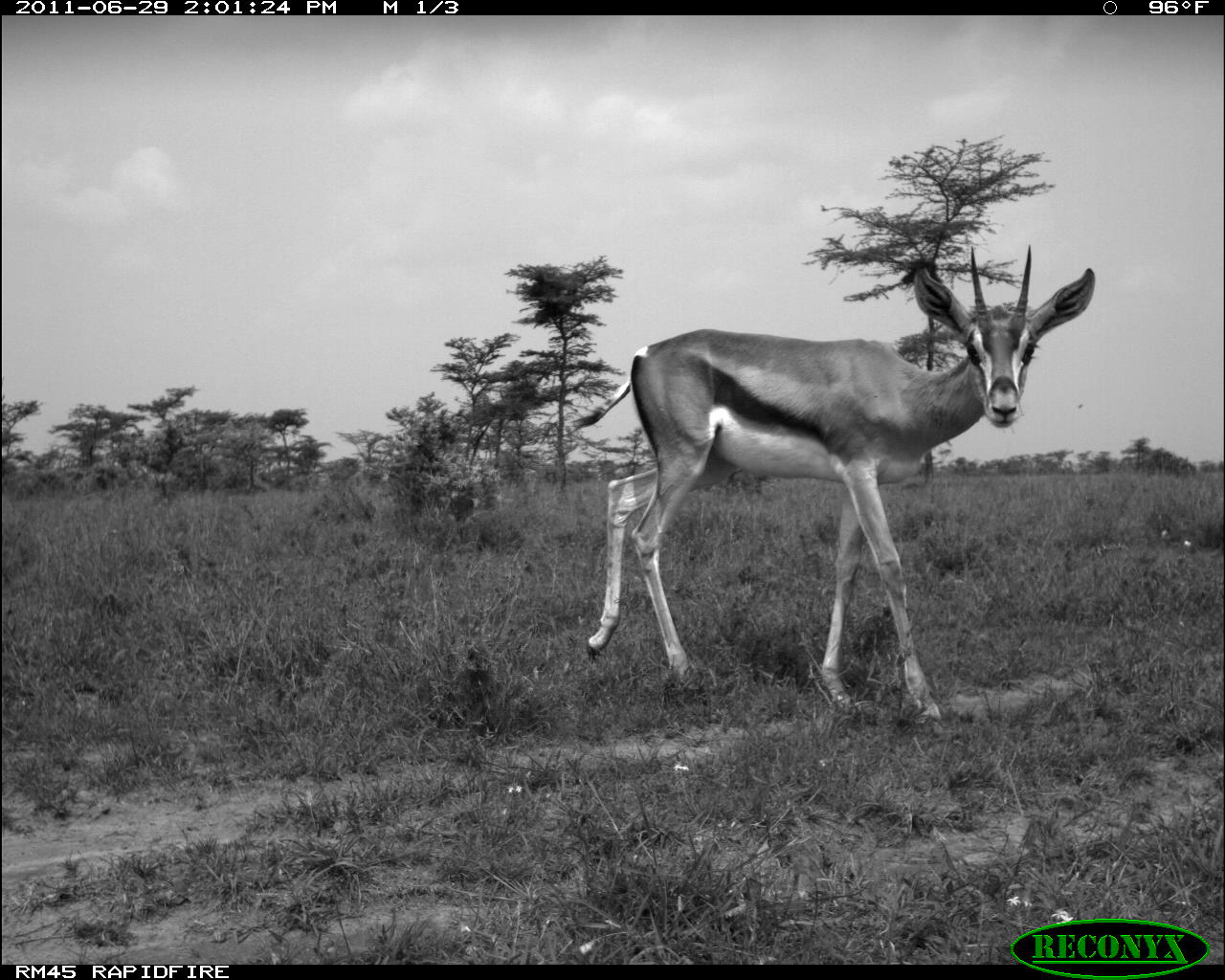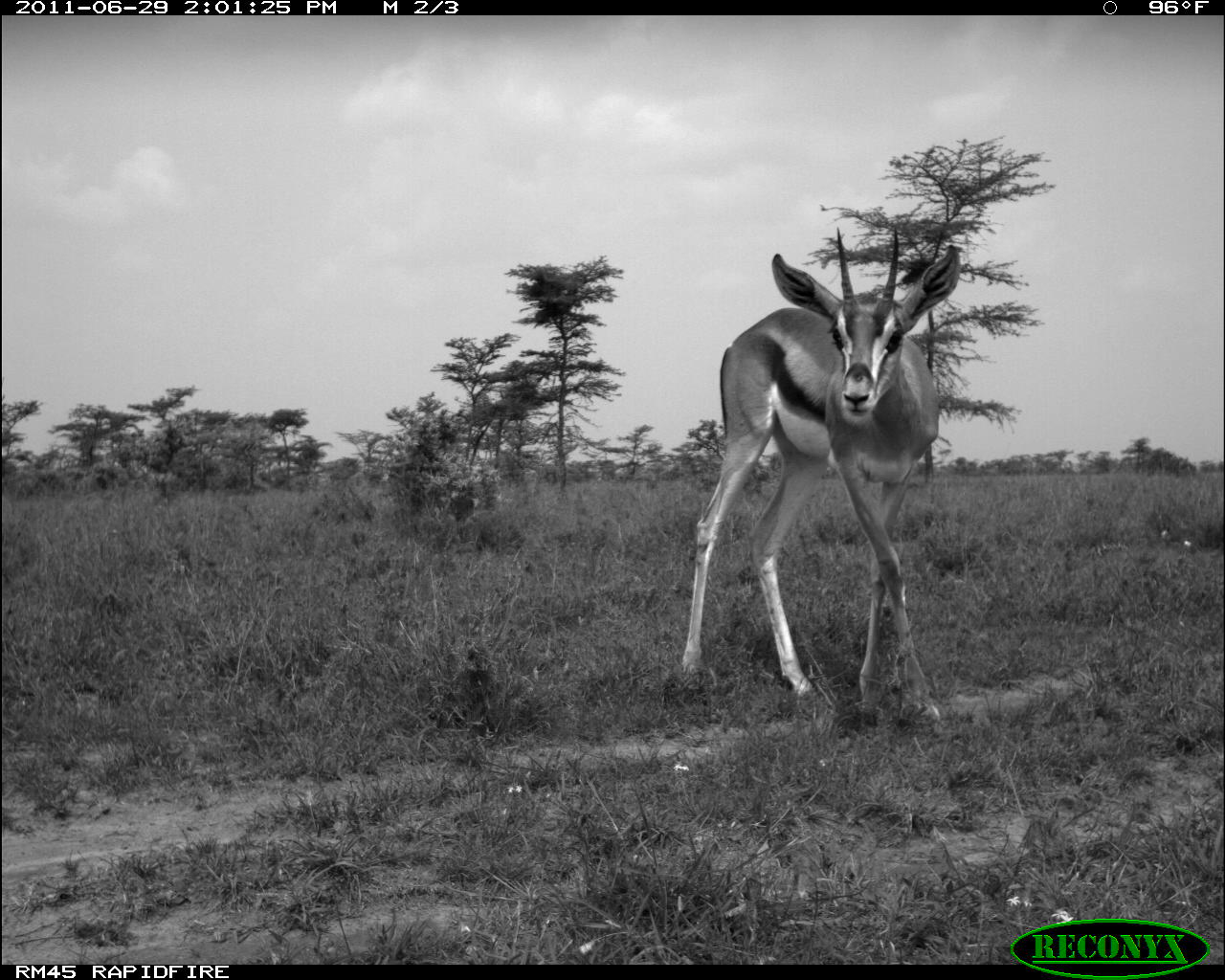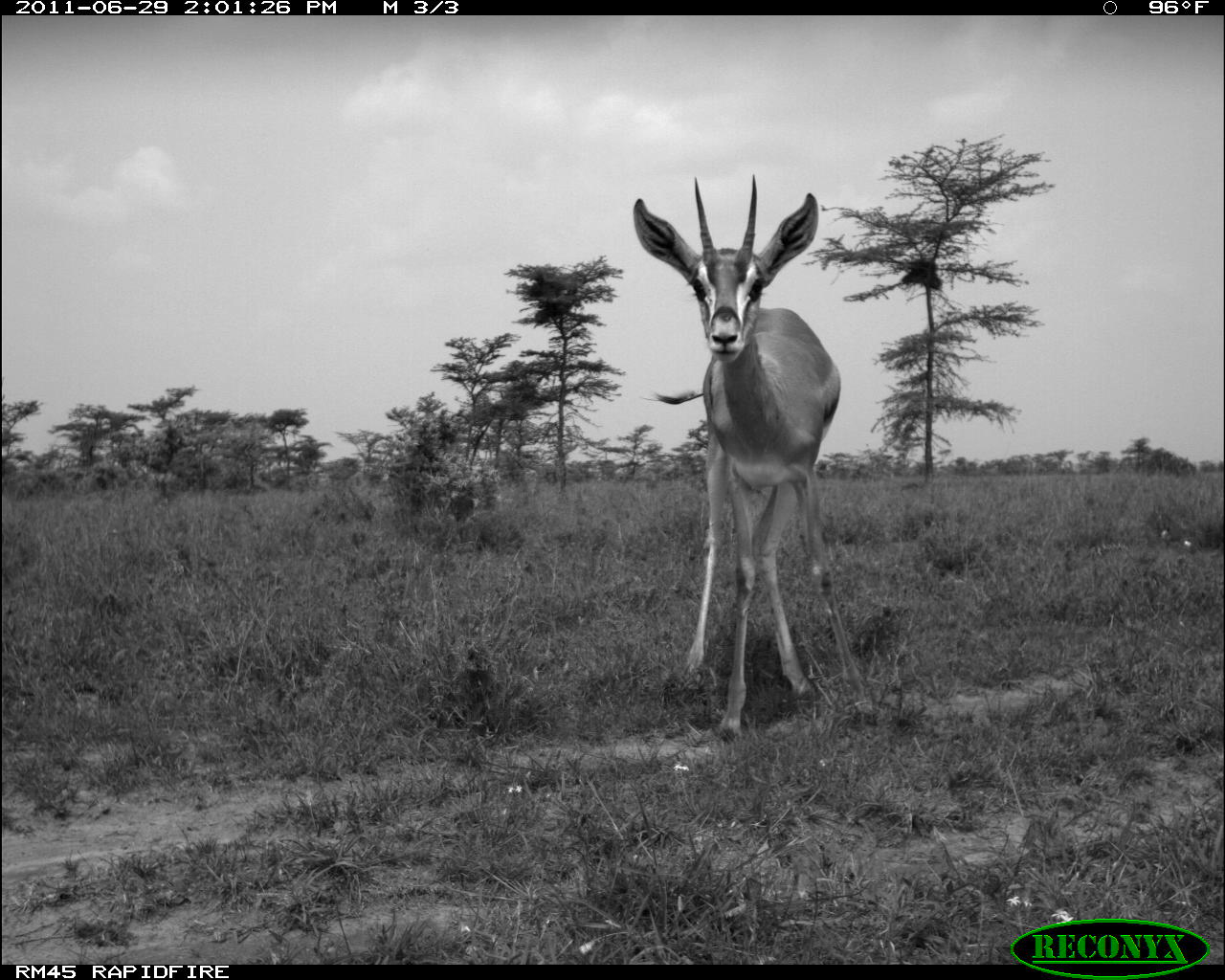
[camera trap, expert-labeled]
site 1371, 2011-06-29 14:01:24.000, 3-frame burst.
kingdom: Animalia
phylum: Chordata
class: Mammalia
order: Artiodactyla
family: Bovidae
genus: Nanger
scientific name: Nanger granti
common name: grant's gazelle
Nanger granti (grant's gazelle), count 1.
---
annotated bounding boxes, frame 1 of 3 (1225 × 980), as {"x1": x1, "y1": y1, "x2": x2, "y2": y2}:
nanger granti: {"x1": 572, "y1": 245, "x2": 1094, "y2": 723}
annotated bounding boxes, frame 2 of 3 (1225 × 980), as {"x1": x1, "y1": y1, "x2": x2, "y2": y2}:
nanger granti: {"x1": 676, "y1": 224, "x2": 966, "y2": 728}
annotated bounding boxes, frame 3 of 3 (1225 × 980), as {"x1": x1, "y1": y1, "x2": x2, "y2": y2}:
nanger granti: {"x1": 633, "y1": 173, "x2": 841, "y2": 744}